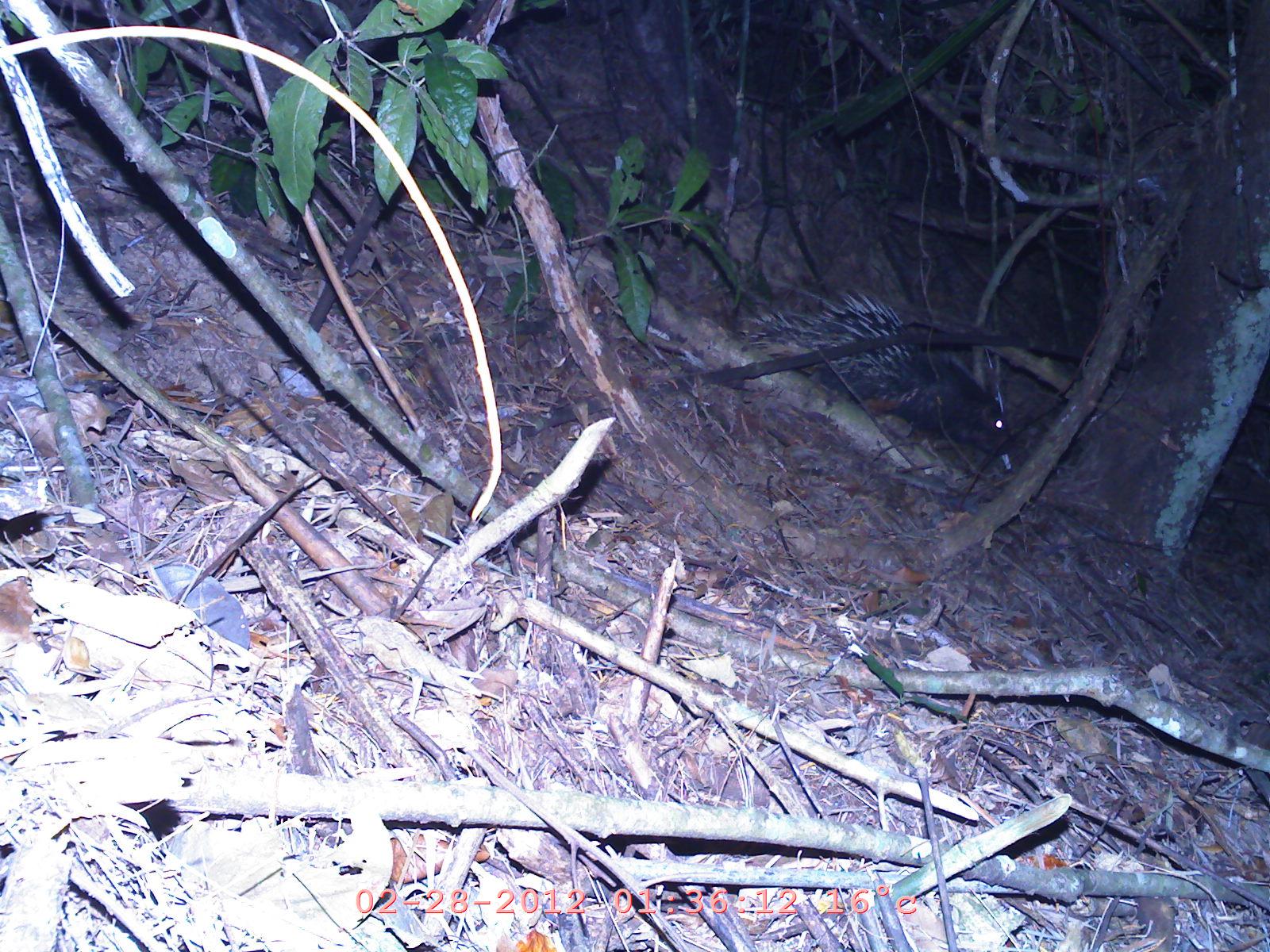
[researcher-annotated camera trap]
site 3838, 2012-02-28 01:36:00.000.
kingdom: Animalia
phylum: Chordata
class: Mammalia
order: Rodentia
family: Hystricidae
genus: Hystrix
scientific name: Hystrix brachyura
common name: east asian porcupine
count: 1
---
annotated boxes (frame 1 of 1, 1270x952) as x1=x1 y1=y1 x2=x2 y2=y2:
hystrix brachyura: x1=727 y1=287 x2=1014 y2=458